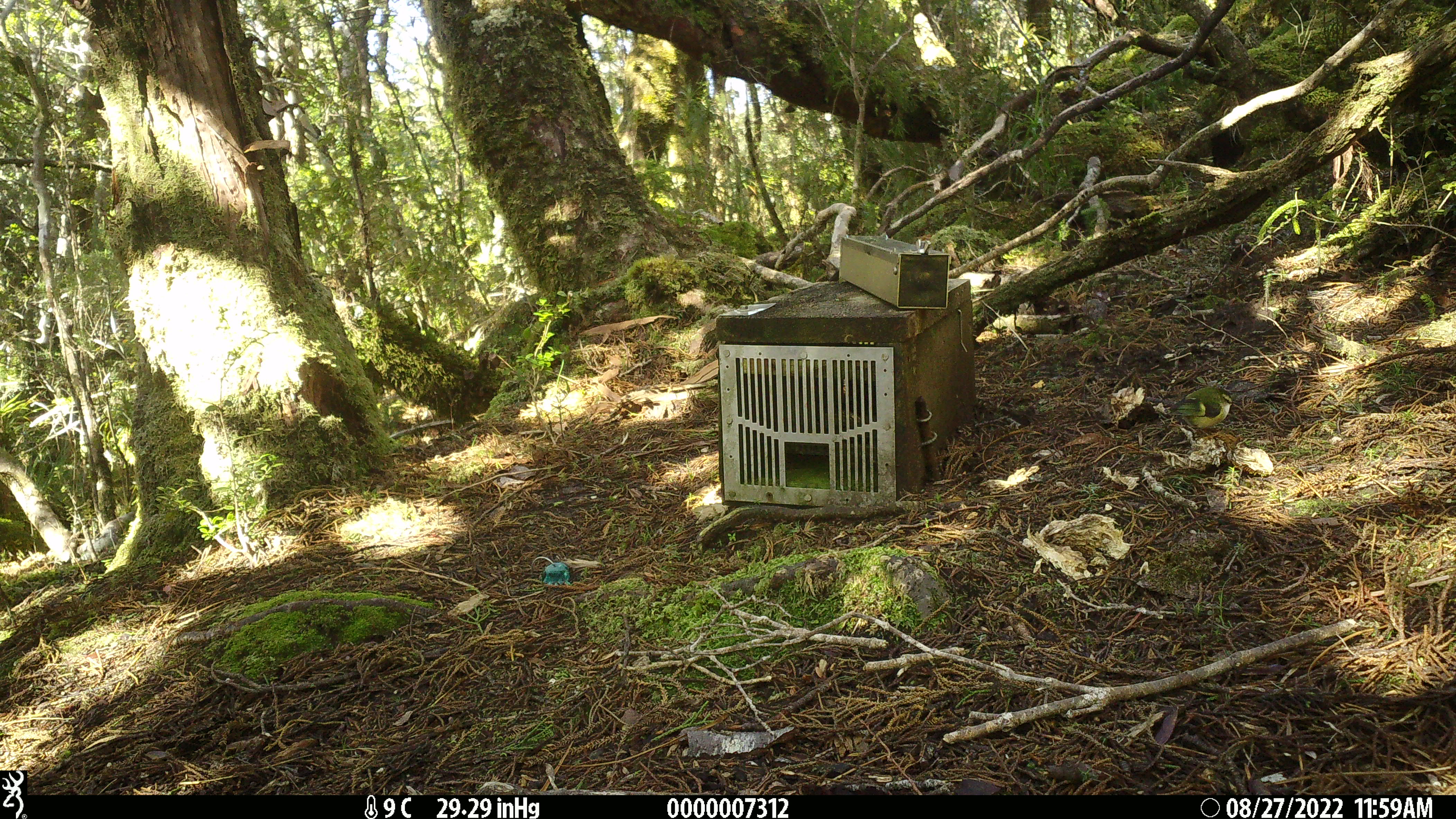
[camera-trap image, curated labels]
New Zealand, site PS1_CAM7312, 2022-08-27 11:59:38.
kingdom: Animalia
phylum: Chordata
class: Aves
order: Passeriformes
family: Acanthisittidae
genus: Acanthisitta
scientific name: Acanthisitta chloris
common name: rifleman